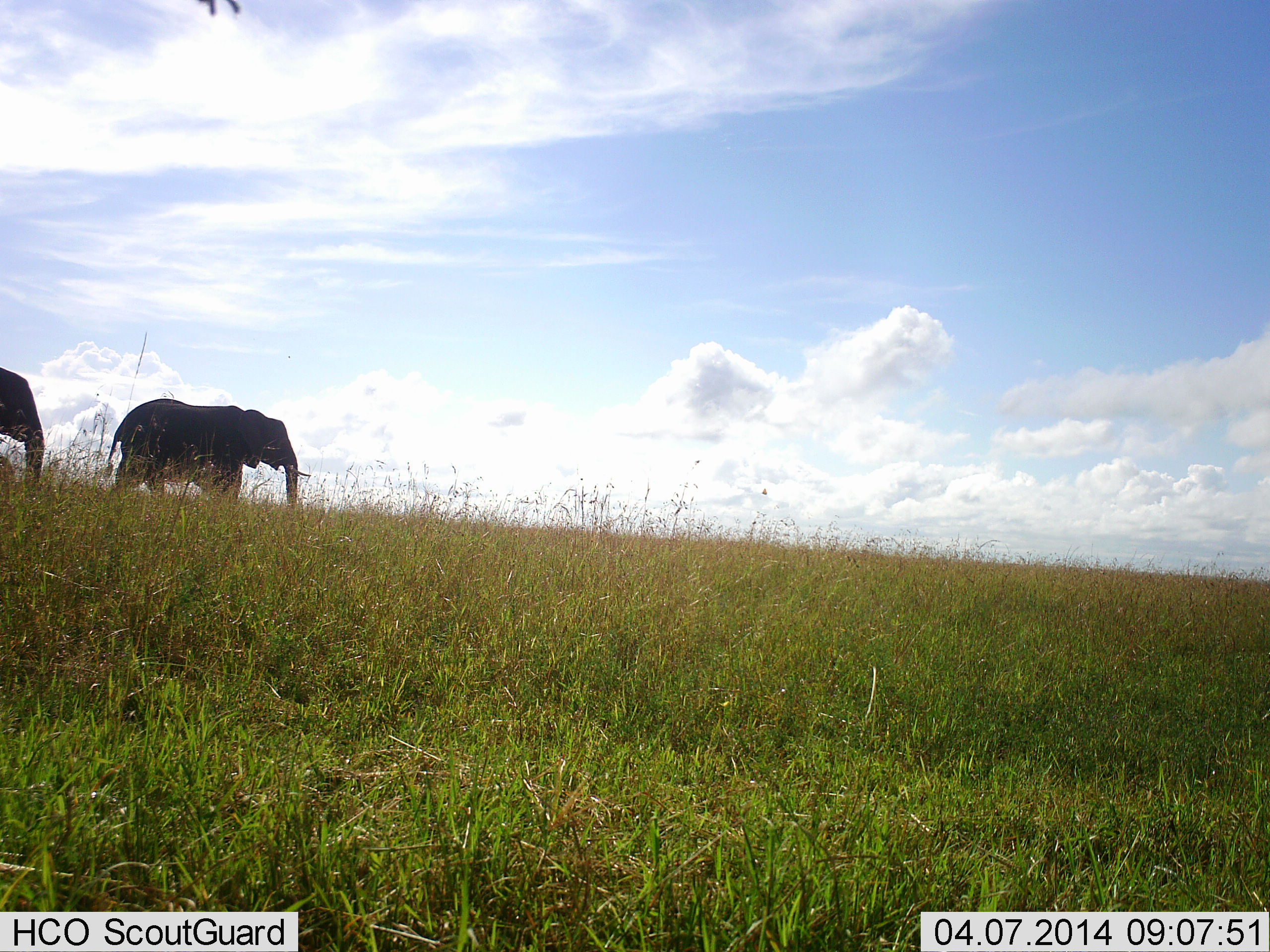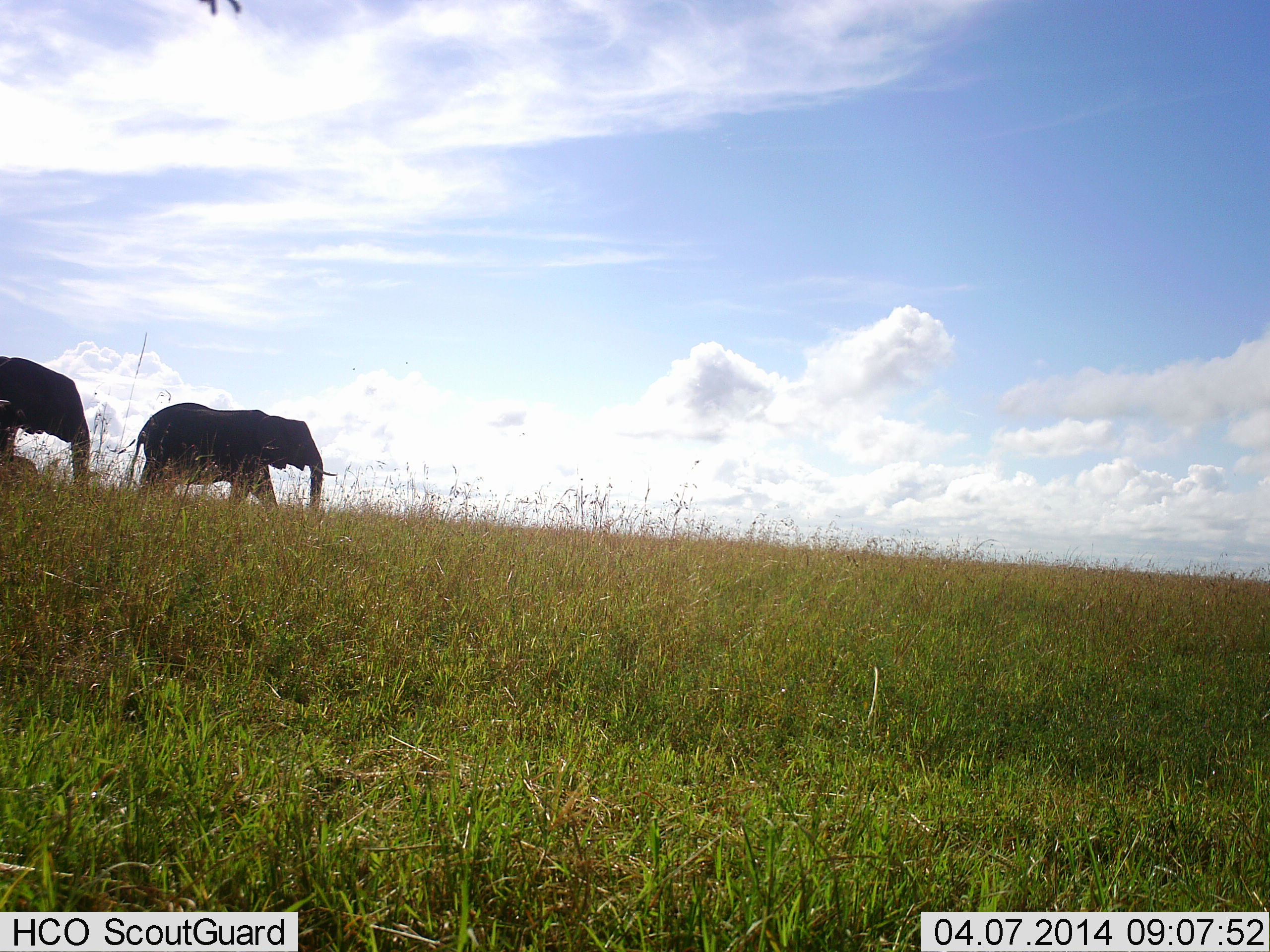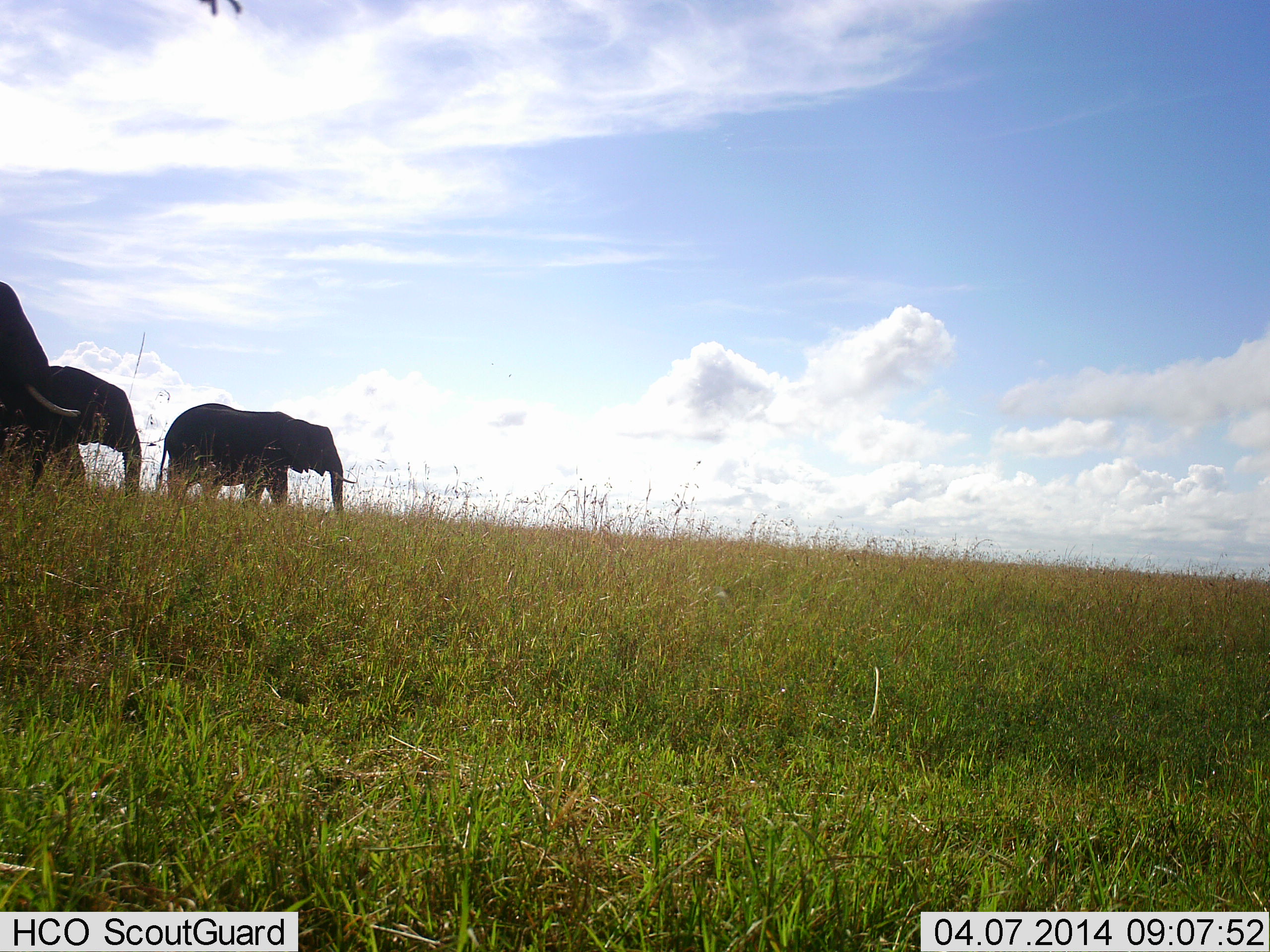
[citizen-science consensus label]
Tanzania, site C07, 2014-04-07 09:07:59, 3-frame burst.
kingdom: Animalia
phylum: Chordata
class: Mammalia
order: Proboscidea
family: Elephantidae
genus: Loxodonta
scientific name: Loxodonta africana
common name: african bush elephant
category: elephant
Elephant (african bush elephant) (Loxodonta africana), count 3. Behavior (volunteer vote fractions): standing 0%, resting 0%, moving 100%, interacting 0%. Young present (vote fraction): 0%. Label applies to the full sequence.